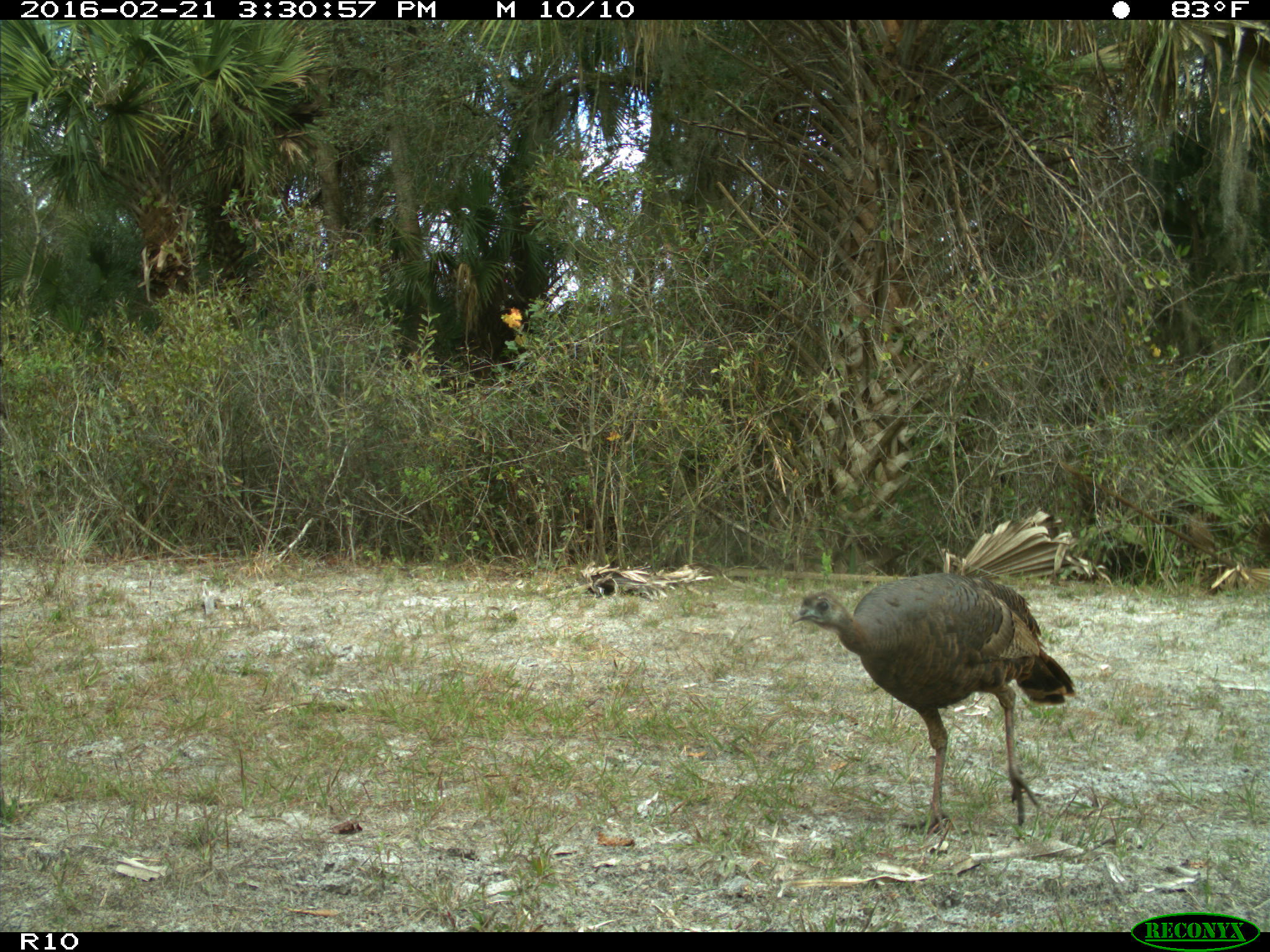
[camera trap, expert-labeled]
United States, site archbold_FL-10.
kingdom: Animalia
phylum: Chordata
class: Aves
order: Galliformes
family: Phasianidae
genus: Meleagris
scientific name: Meleagris gallopavo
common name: wild turkey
Meleagris gallopavo (wild turkey).